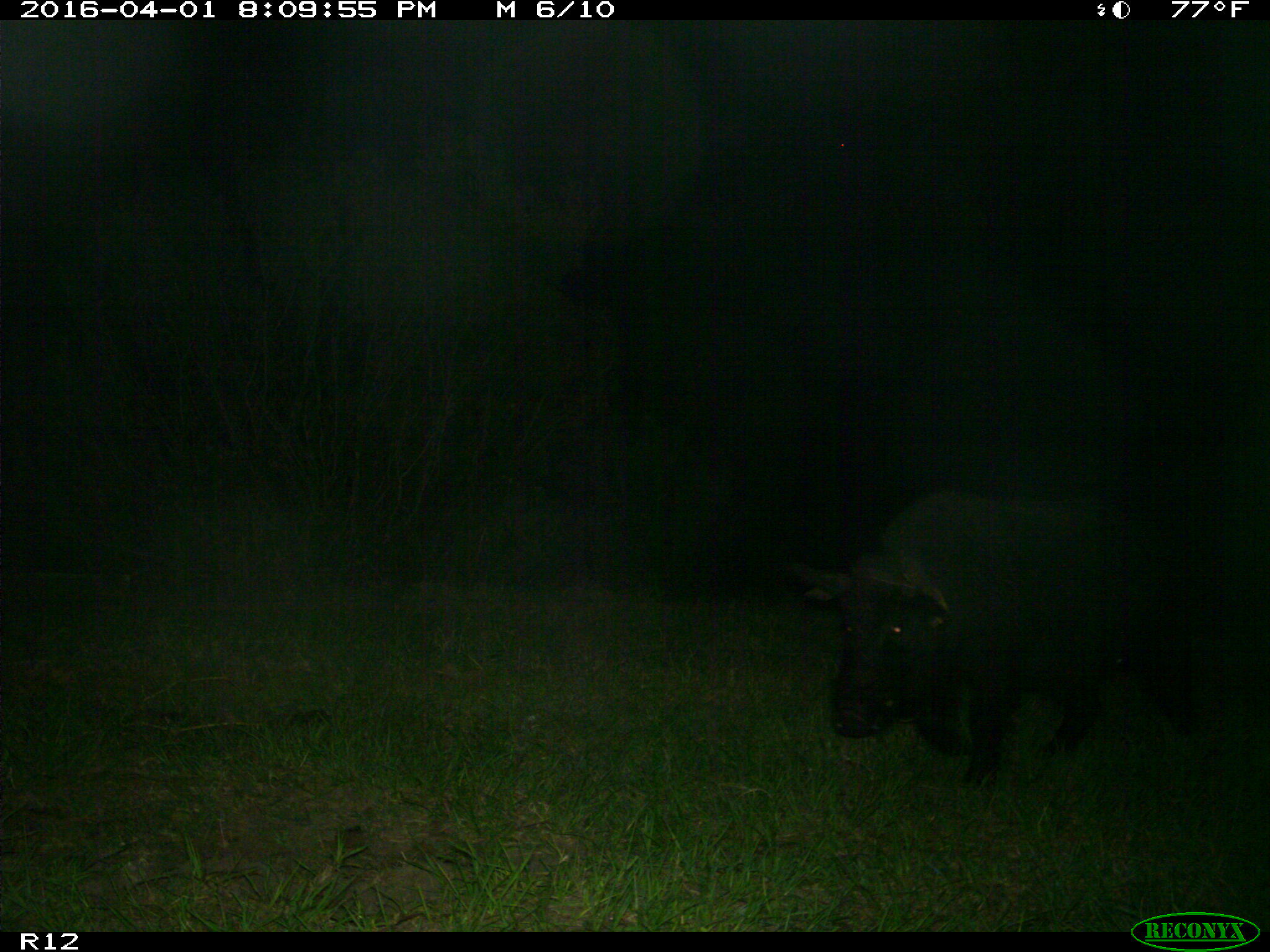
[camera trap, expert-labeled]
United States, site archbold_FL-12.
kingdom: Animalia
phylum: Chordata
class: Mammalia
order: Artiodactyla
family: Suidae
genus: Sus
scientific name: Sus scrofa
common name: wild boar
Sus scrofa (wild boar).